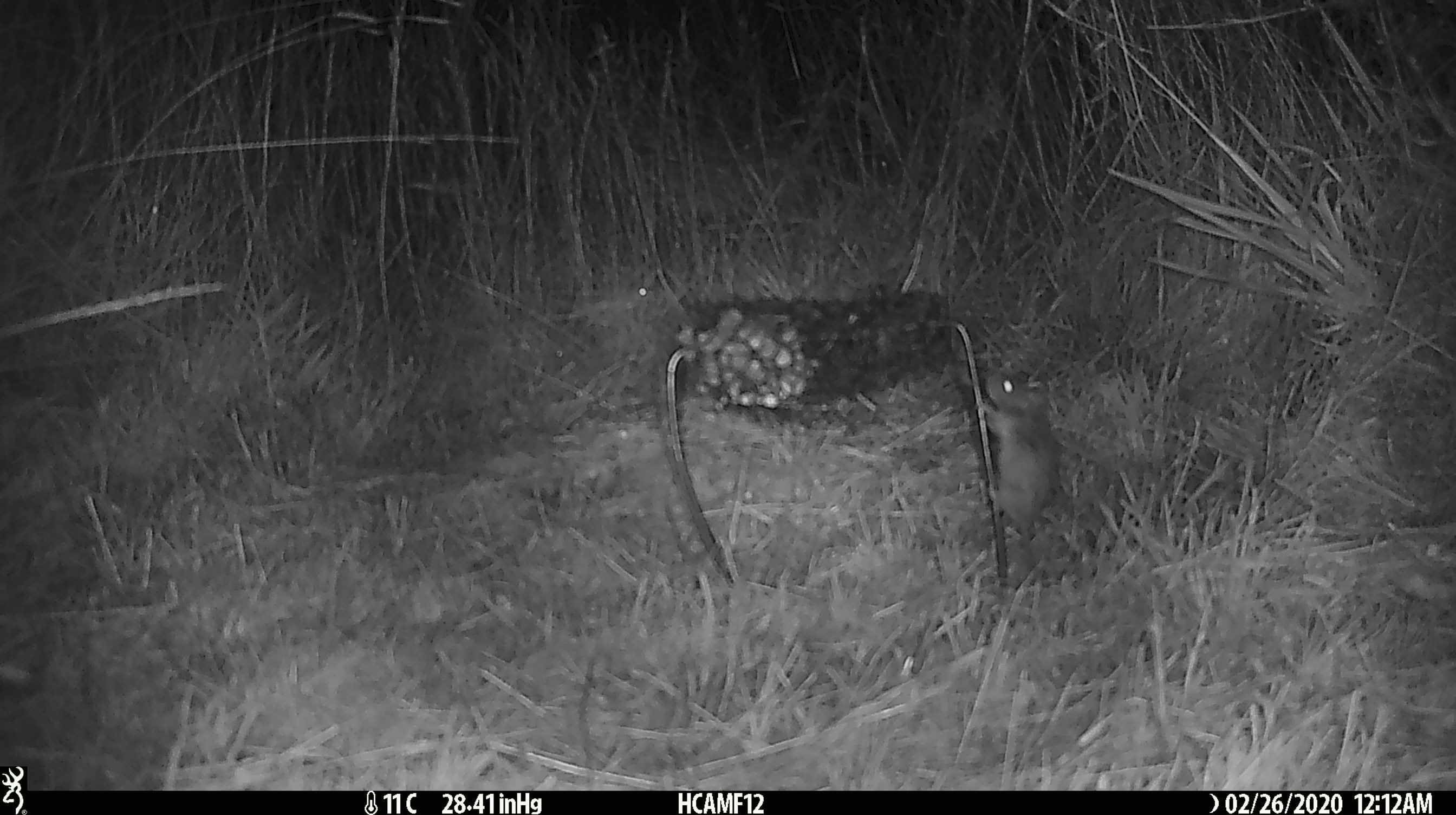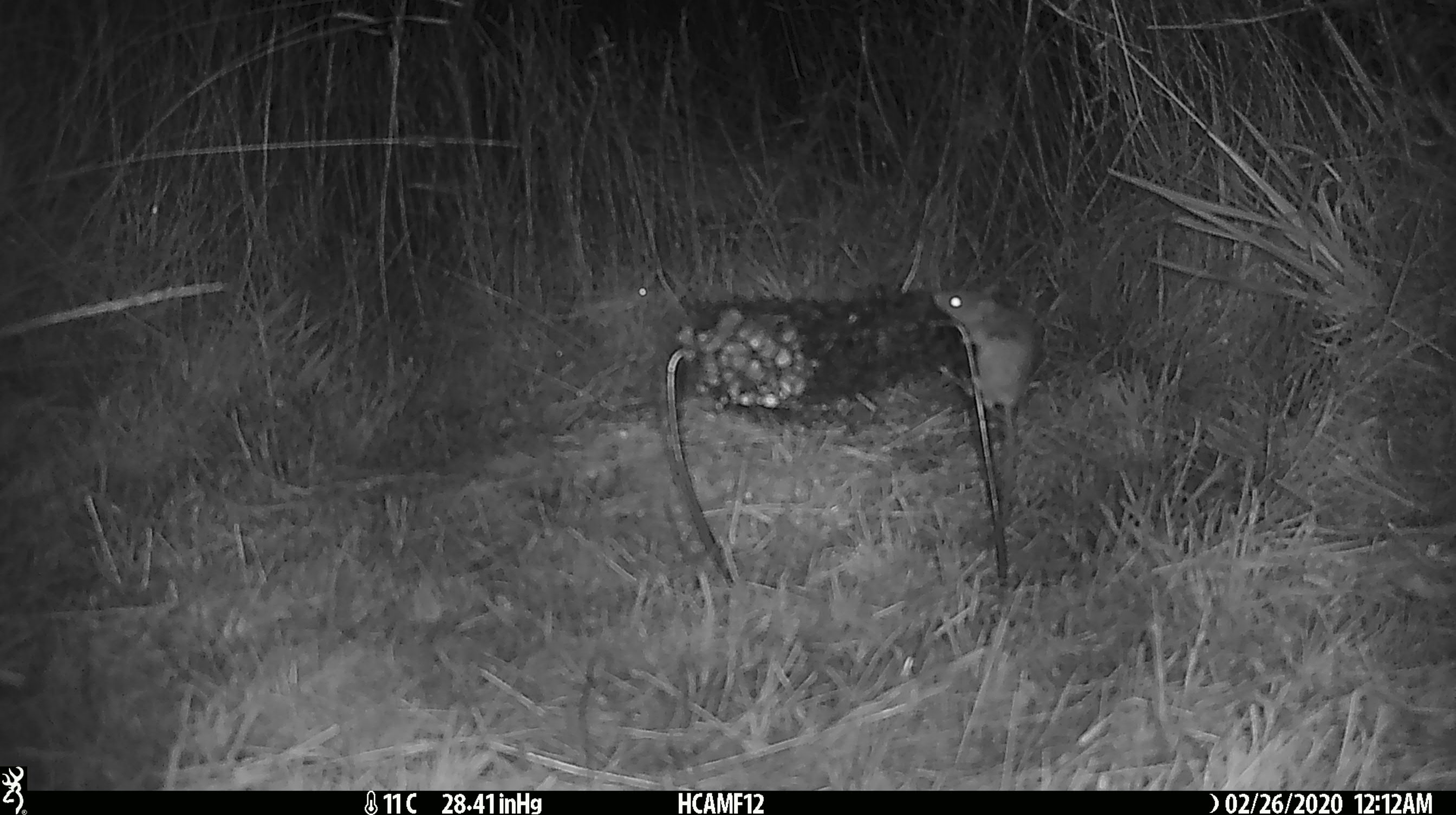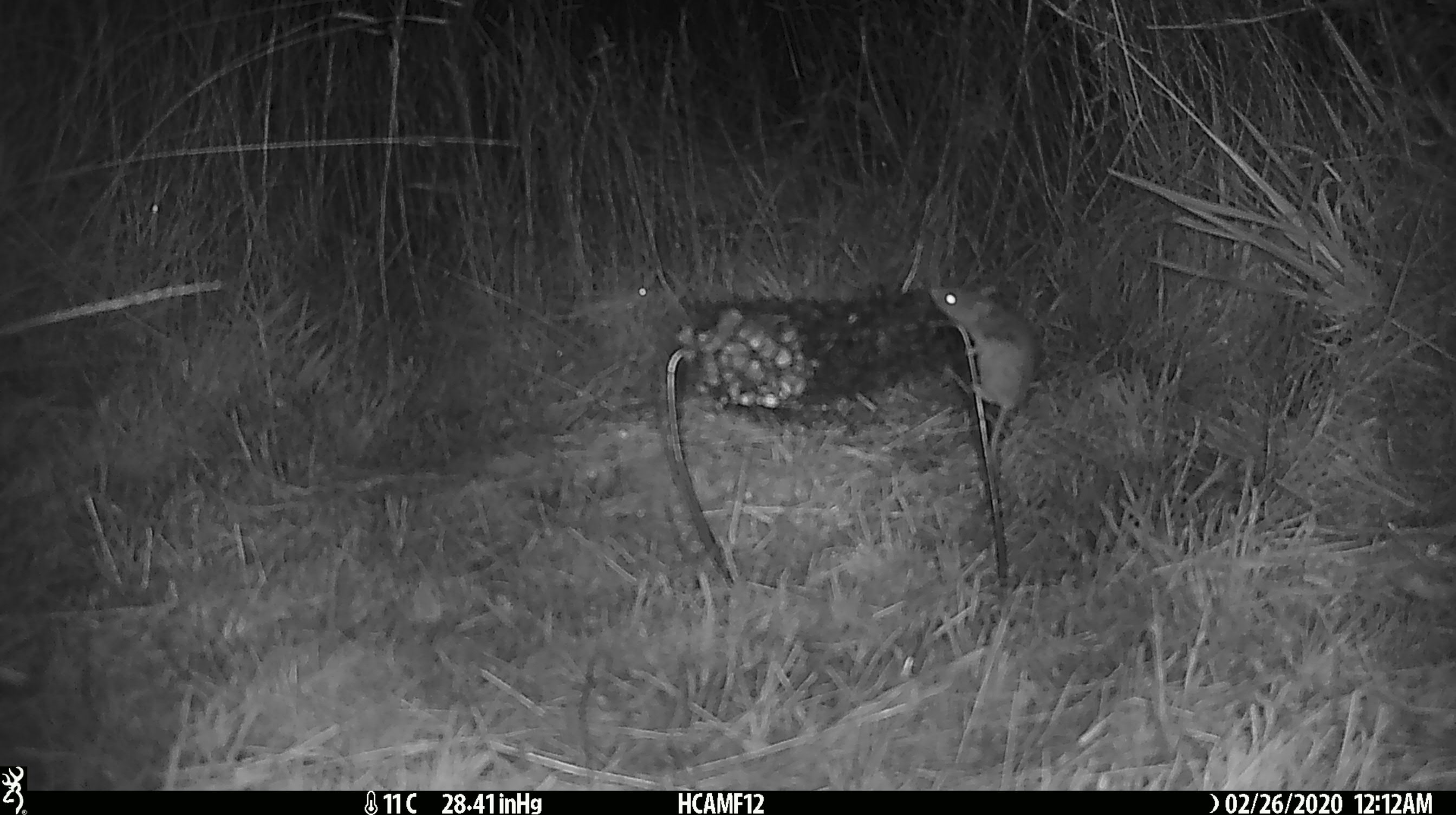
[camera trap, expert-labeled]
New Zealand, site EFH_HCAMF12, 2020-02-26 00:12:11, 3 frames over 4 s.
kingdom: Animalia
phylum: Chordata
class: Mammalia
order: Rodentia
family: Muridae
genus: Mus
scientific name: Mus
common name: mouse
Mouse (Mus).